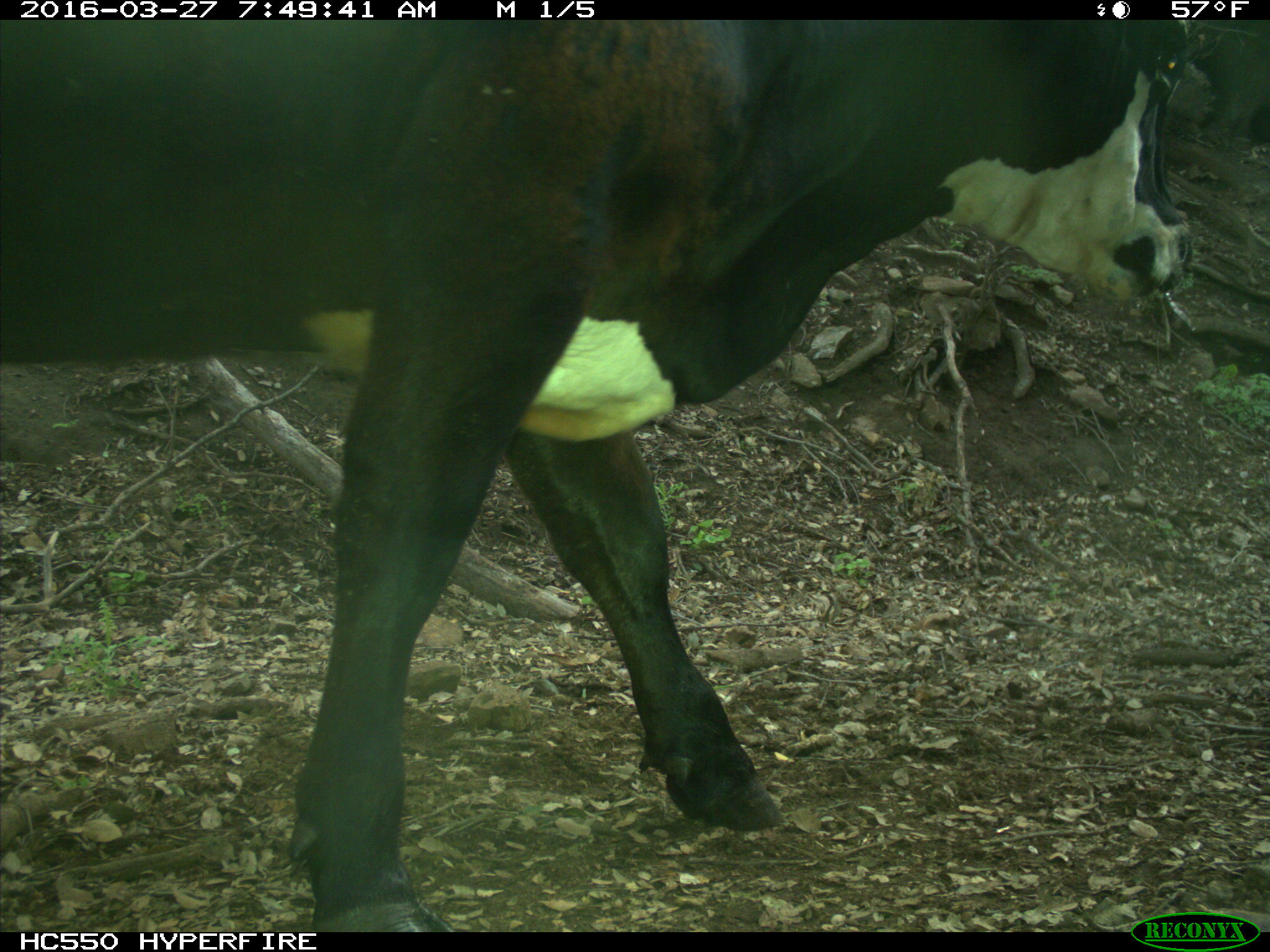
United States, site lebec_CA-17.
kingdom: Animalia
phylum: Chordata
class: Mammalia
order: Artiodactyla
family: Bovidae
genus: Bos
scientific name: Bos taurus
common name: domestic cow